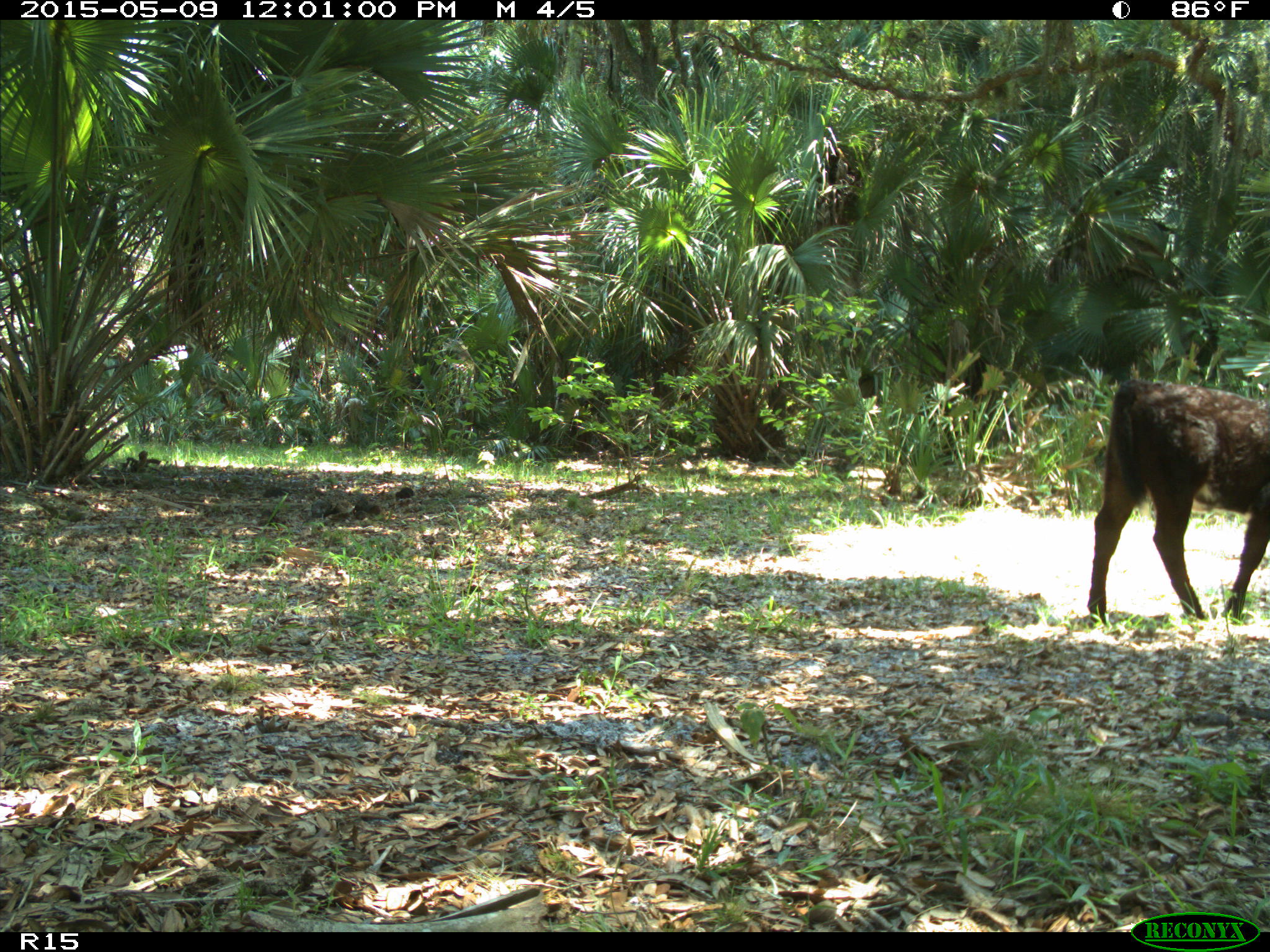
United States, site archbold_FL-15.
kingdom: Animalia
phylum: Chordata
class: Mammalia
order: Artiodactyla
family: Bovidae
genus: Bos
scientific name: Bos taurus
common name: domestic cow